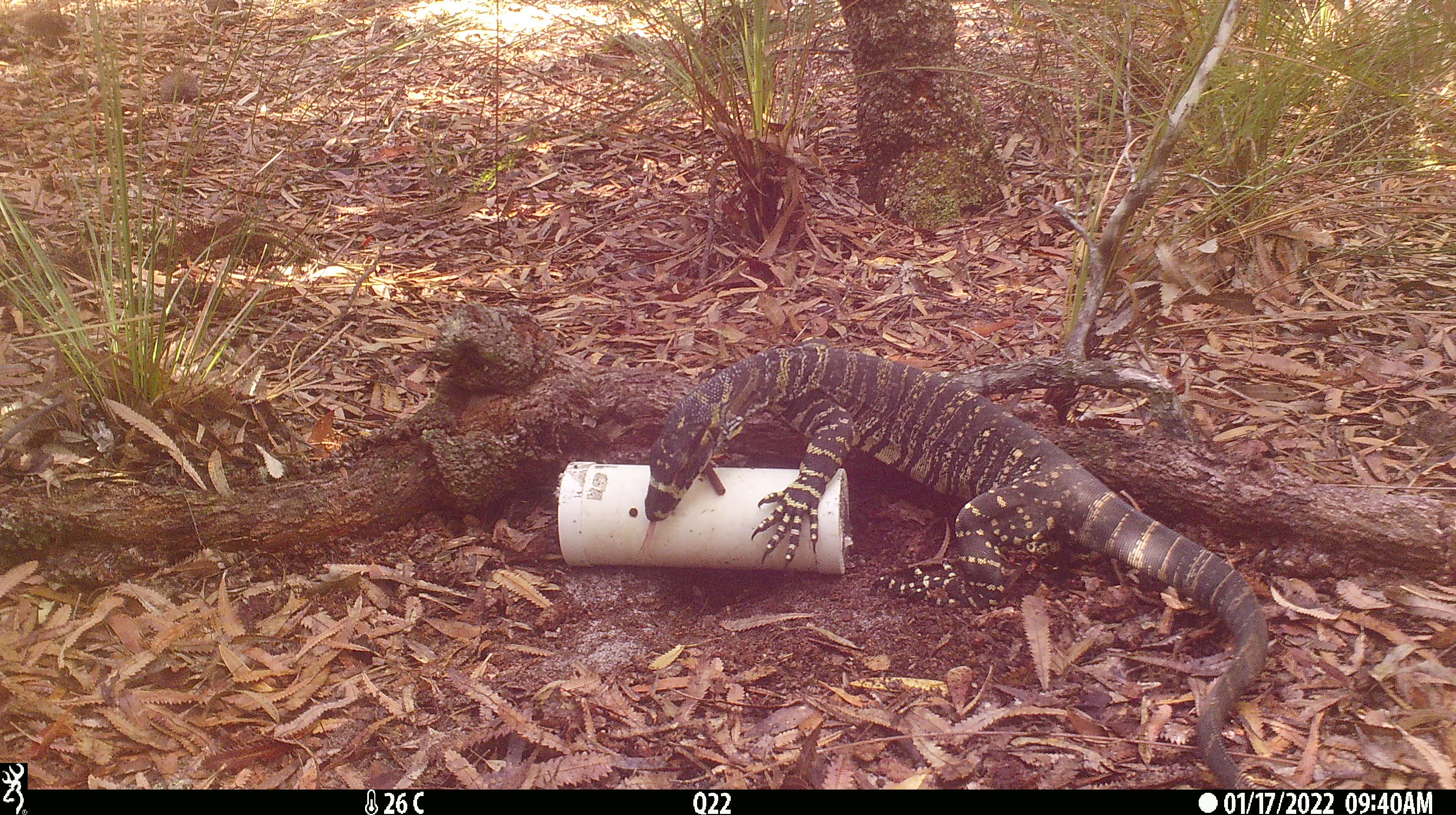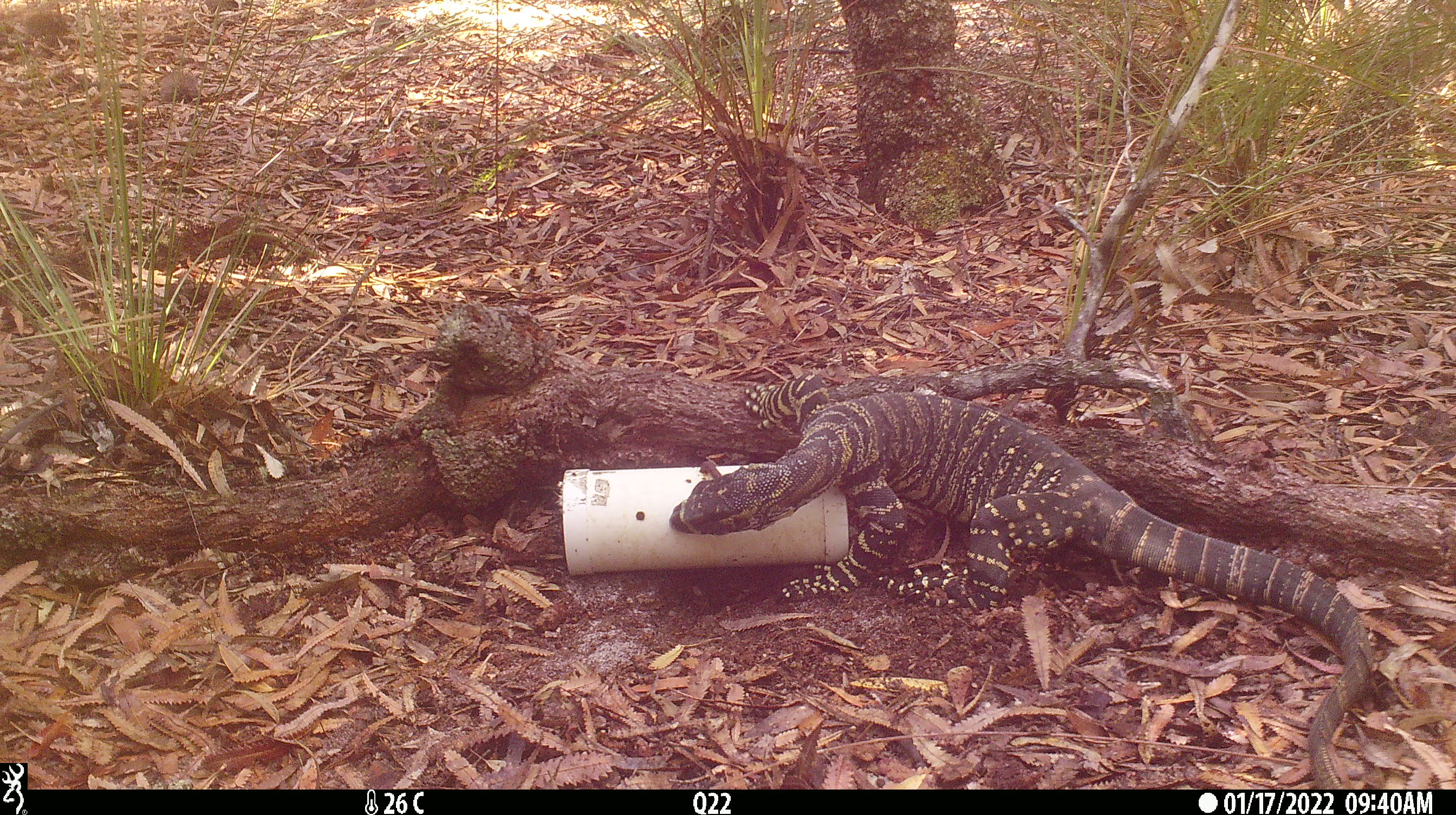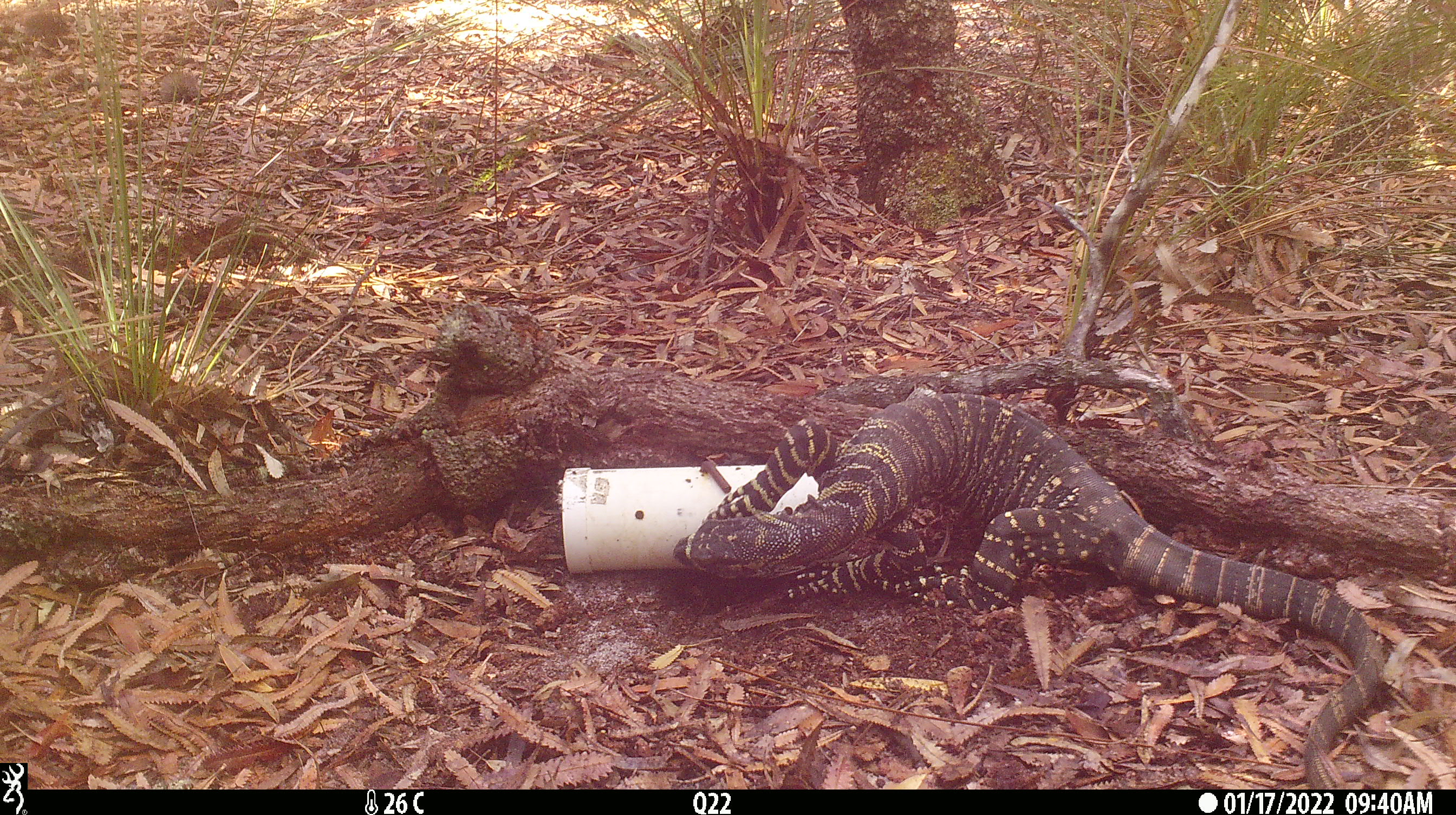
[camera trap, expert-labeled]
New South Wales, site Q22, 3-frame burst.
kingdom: Animalia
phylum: Chordata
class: Reptilia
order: Squamata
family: Varanidae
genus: Varanus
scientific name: Varanus varius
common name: lace monitor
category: goanna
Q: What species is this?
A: Goanna (lace monitor) (Varanus varius).